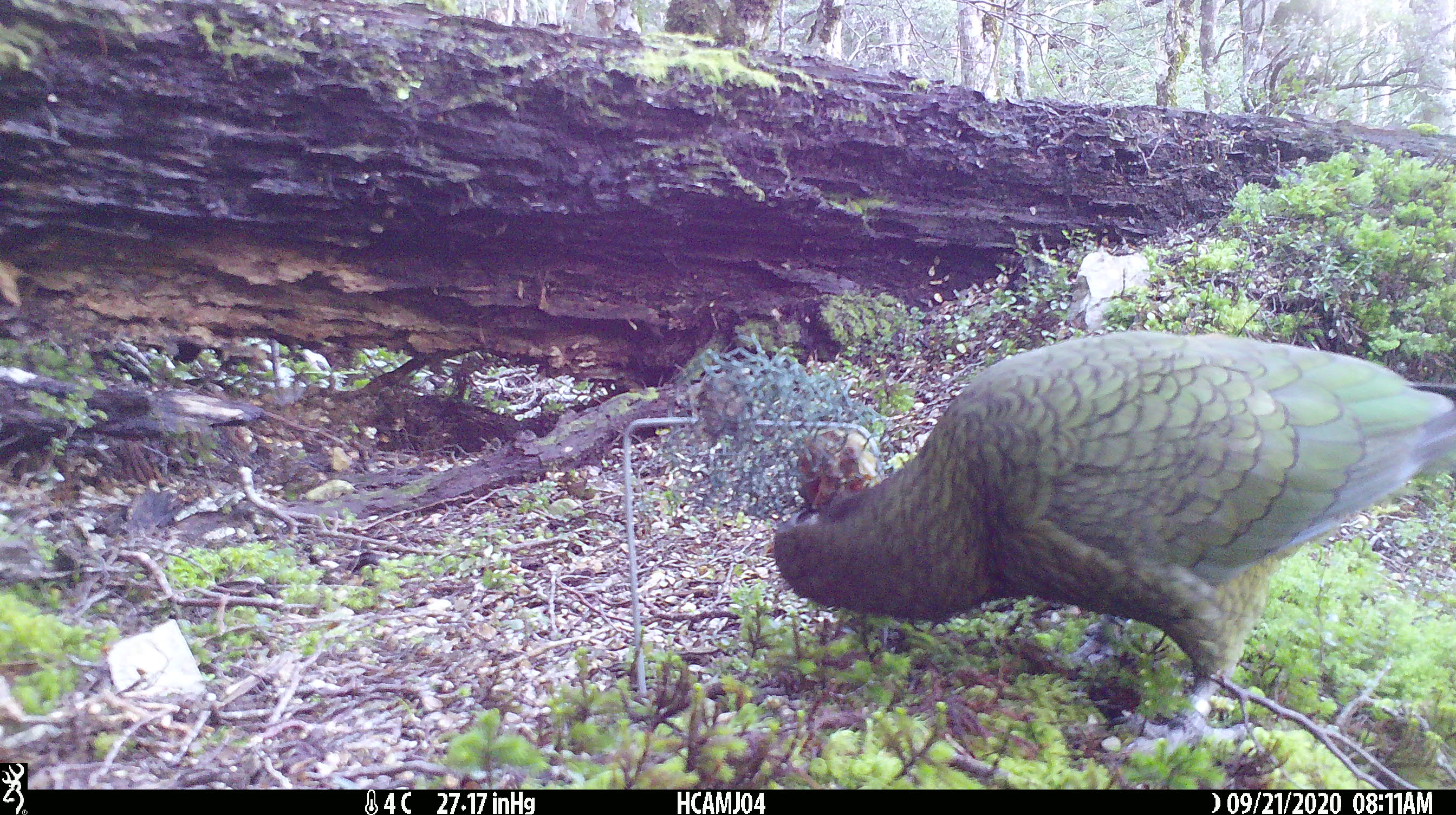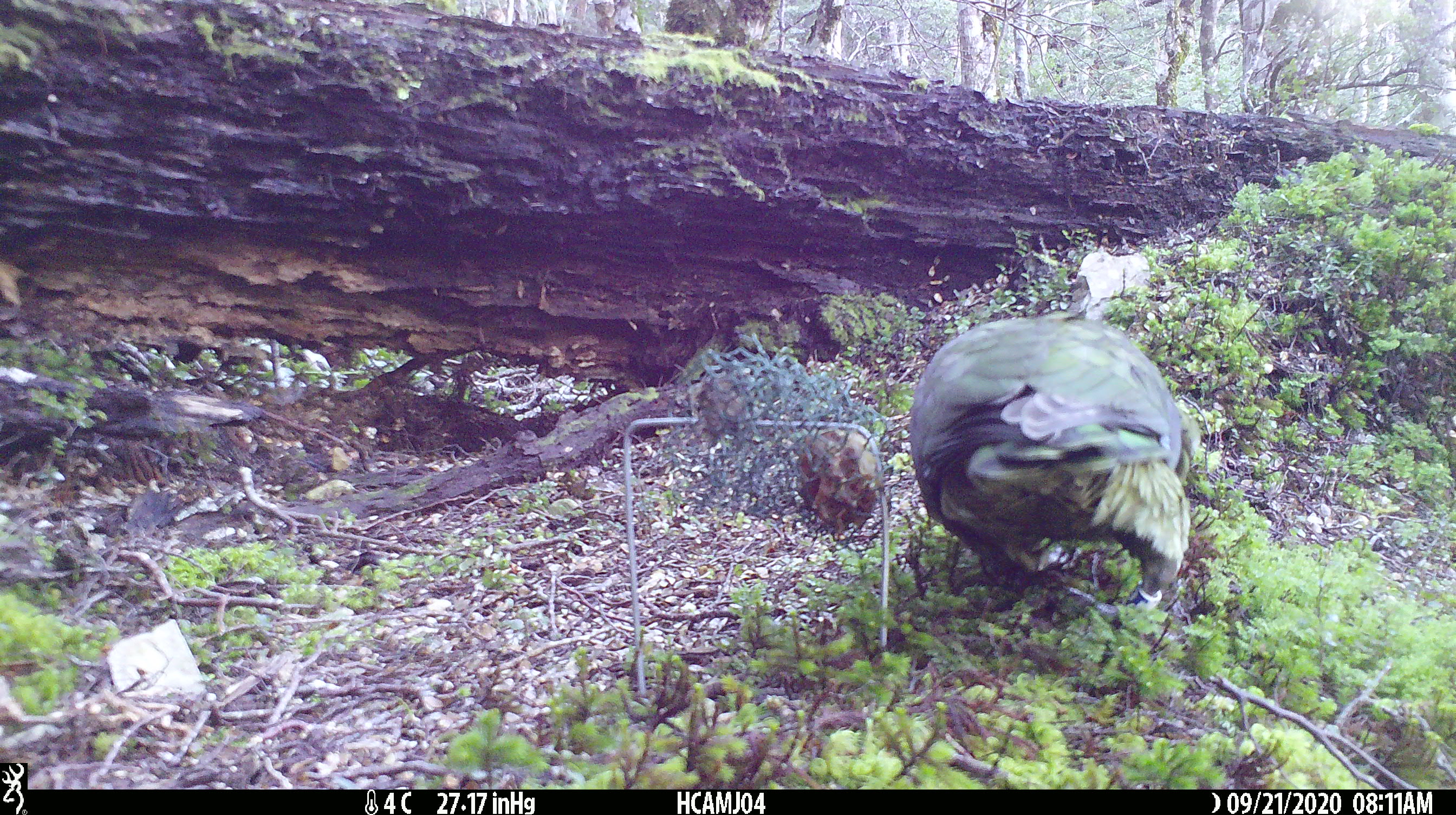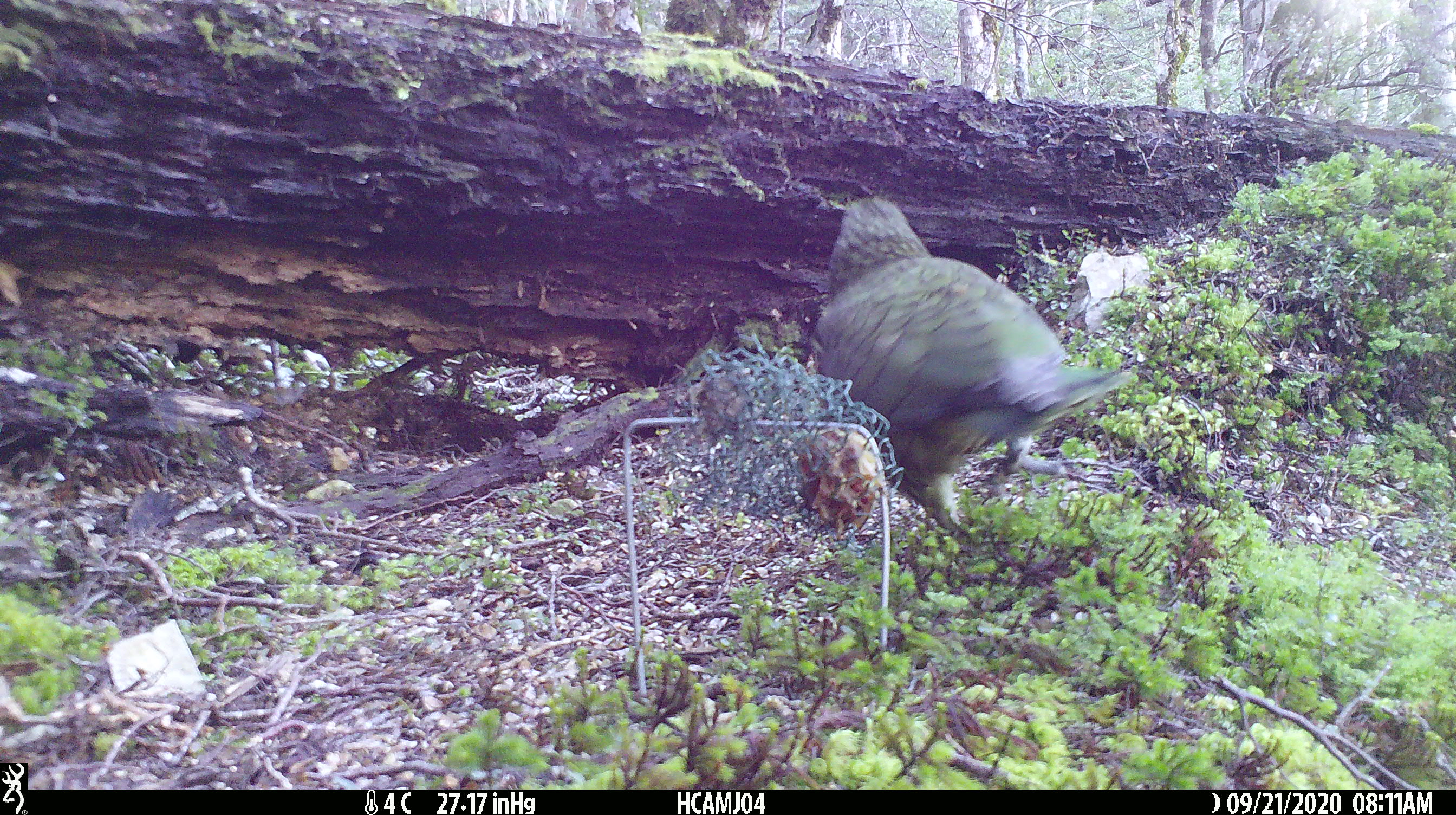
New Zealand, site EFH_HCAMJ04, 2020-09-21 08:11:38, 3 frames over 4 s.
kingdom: Animalia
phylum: Chordata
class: Aves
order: Psittaciformes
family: Strigopidae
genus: Nestor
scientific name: Nestor notabilis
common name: kea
Kea (Nestor notabilis).